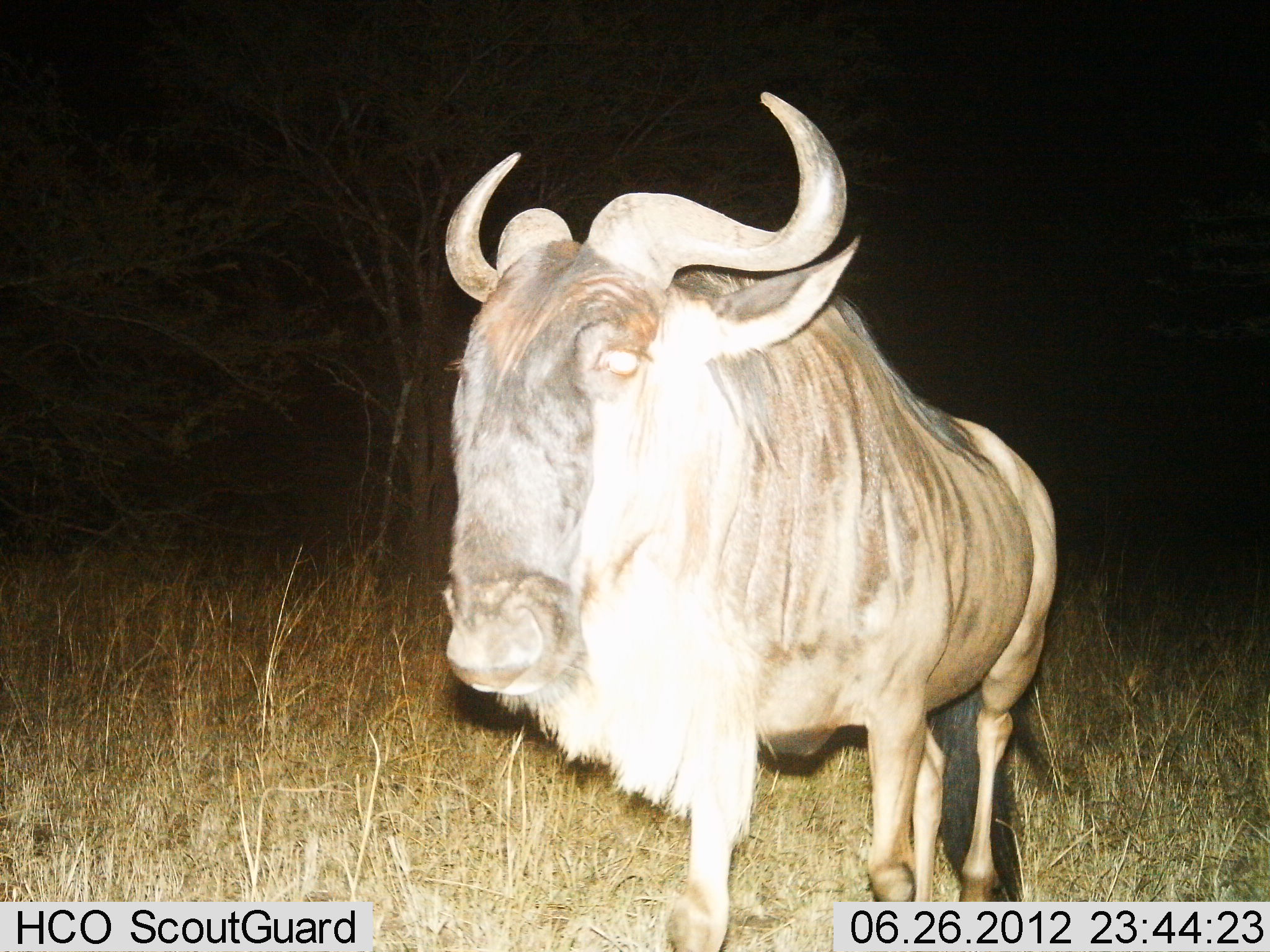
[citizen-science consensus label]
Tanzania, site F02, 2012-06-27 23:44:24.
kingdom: Animalia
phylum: Chordata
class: Mammalia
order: Artiodactyla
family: Bovidae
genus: Connochaetes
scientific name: Connochaetes taurinus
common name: blue wildebeest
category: wildebeest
Wildebeest (blue wildebeest) (Connochaetes taurinus), count 1. Behavior (volunteer vote fractions): standing 70%, resting 0%, moving 30%, interacting 0%. Young present (vote fraction): 0%. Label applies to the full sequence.